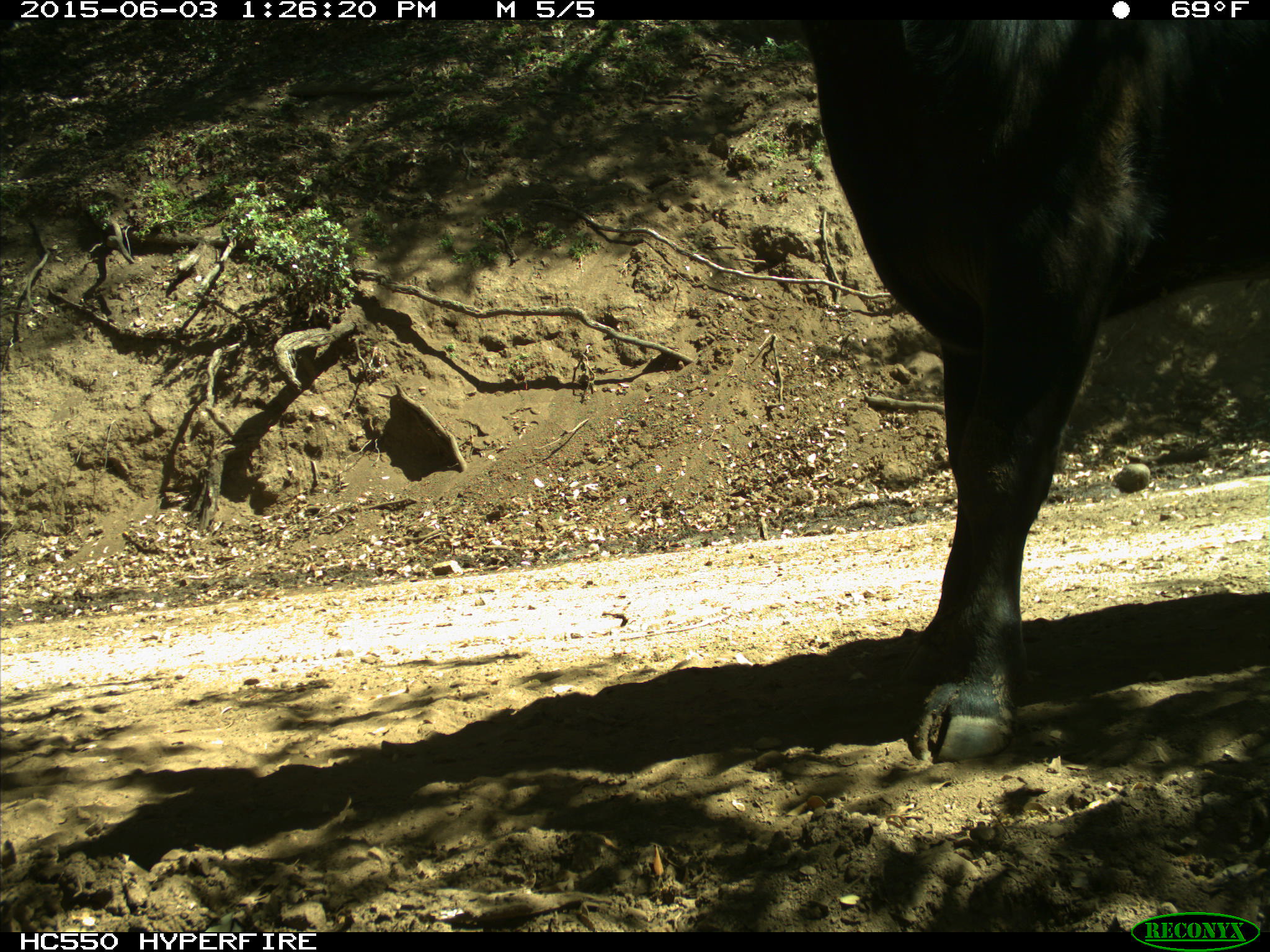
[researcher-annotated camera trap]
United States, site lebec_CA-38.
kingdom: Animalia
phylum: Chordata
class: Mammalia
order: Artiodactyla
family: Bovidae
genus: Bos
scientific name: Bos taurus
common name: domestic cow